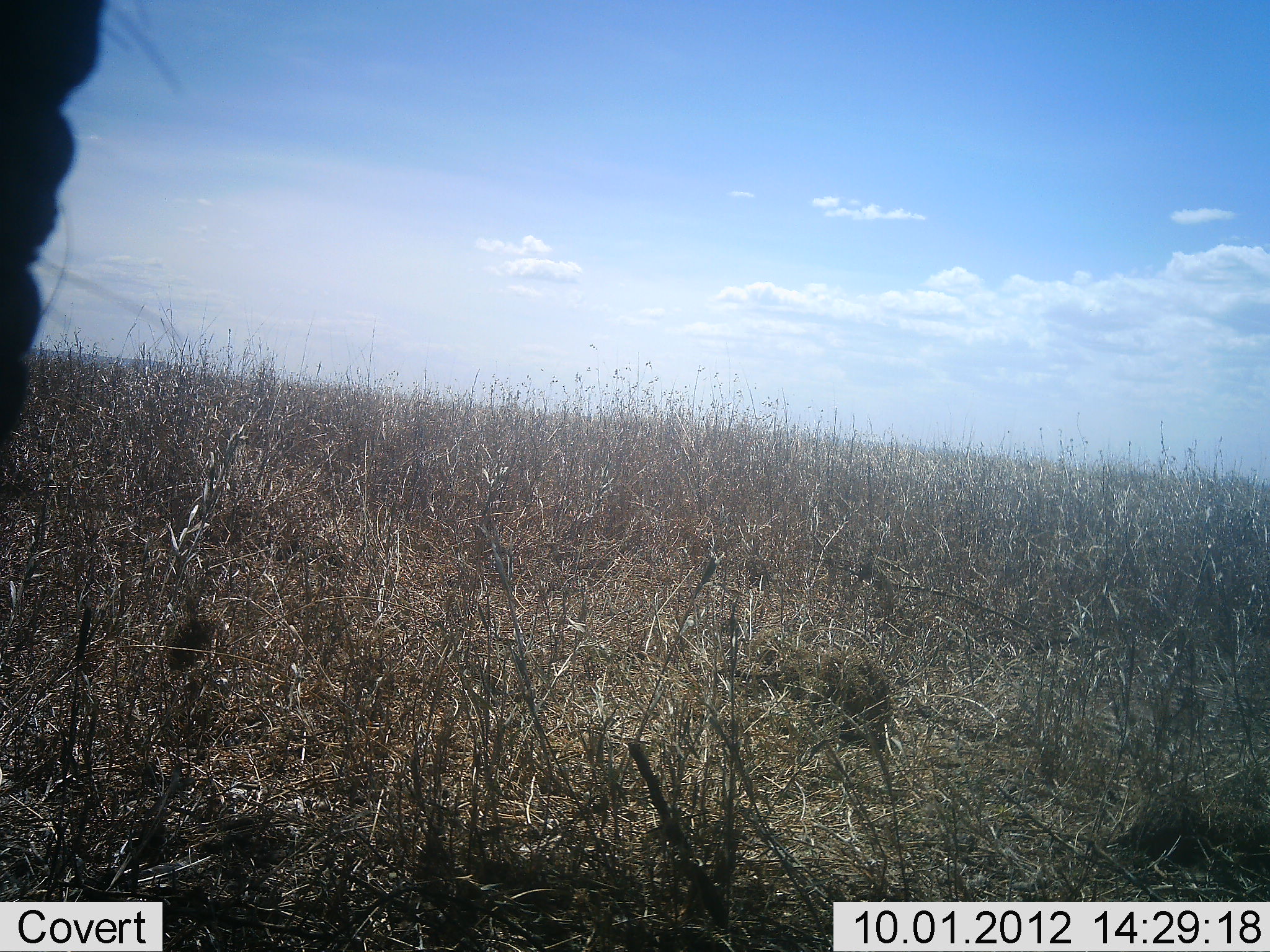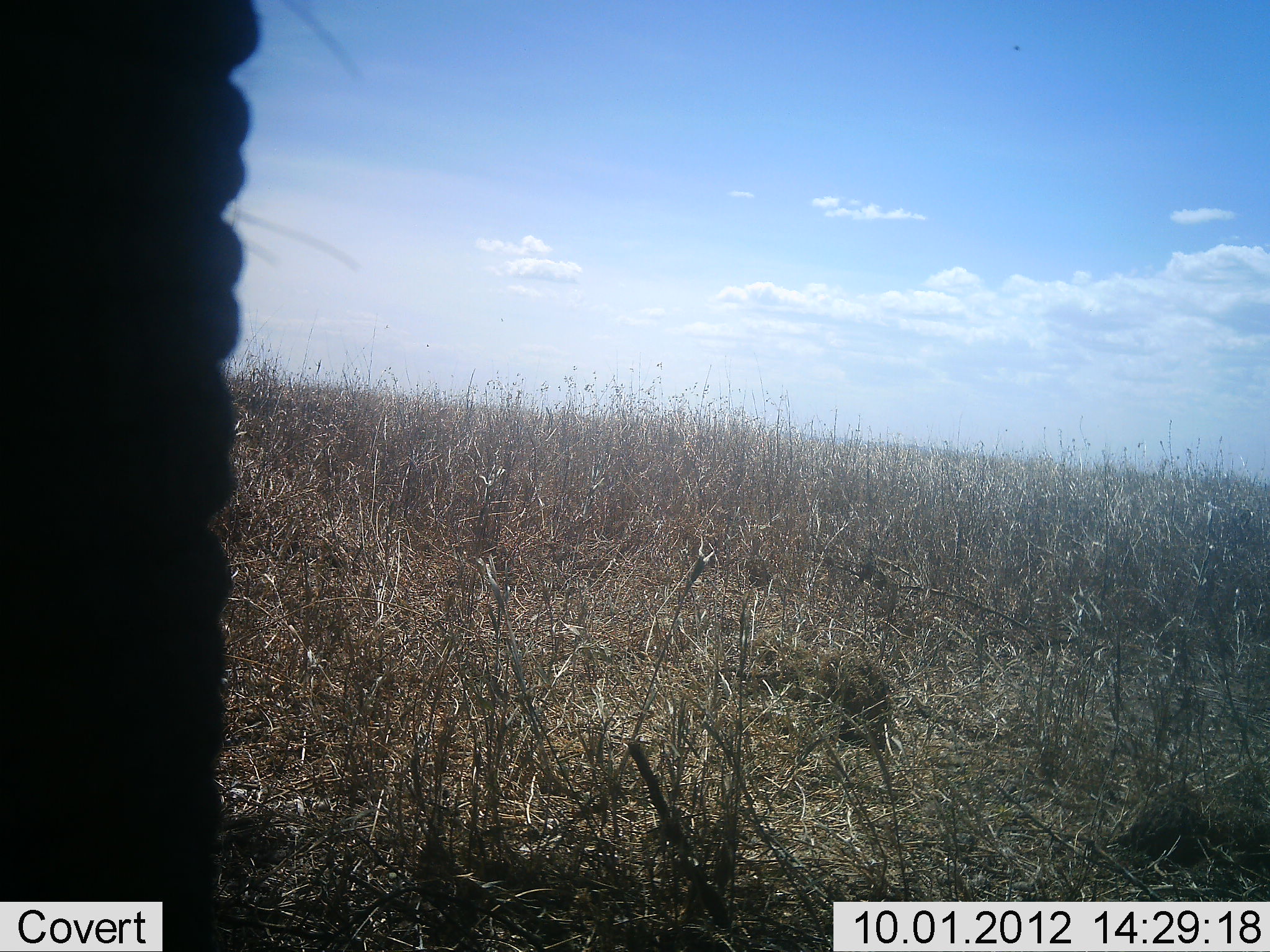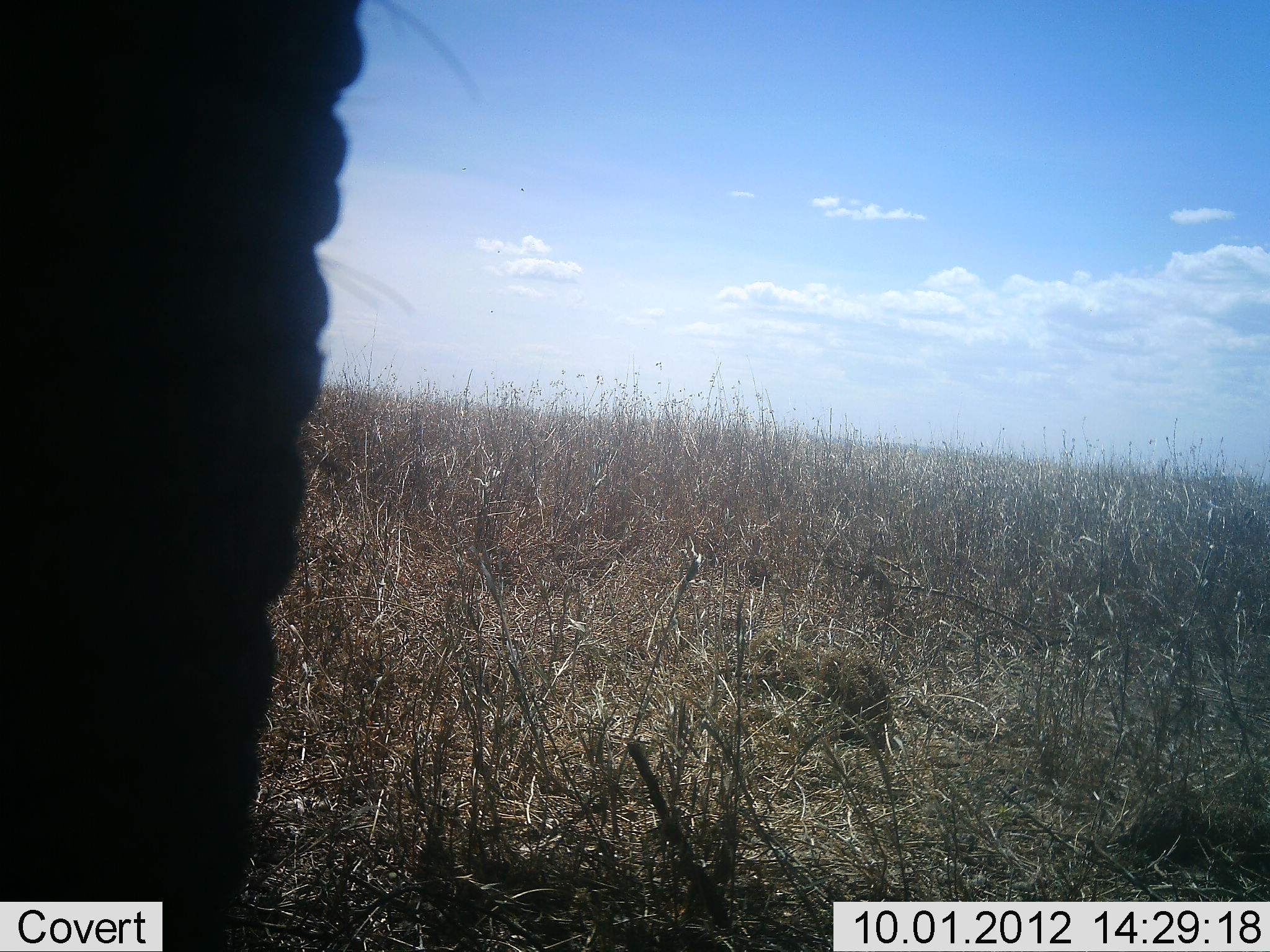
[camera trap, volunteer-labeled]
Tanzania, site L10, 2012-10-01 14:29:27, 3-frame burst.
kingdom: Animalia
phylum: Chordata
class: Mammalia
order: Proboscidea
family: Elephantidae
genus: Loxodonta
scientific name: Loxodonta africana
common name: african bush elephant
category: elephant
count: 1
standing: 80%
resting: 0%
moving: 20%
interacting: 0%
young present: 0%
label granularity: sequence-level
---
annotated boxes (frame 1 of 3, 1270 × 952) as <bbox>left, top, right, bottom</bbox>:
animal: <bbox>0, 1, 107, 457</bbox>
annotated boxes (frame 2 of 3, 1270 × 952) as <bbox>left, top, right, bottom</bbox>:
animal: <bbox>1, 0, 264, 951</bbox>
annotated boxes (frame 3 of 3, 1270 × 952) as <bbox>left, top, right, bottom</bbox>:
animal: <bbox>1, 1, 372, 952</bbox>